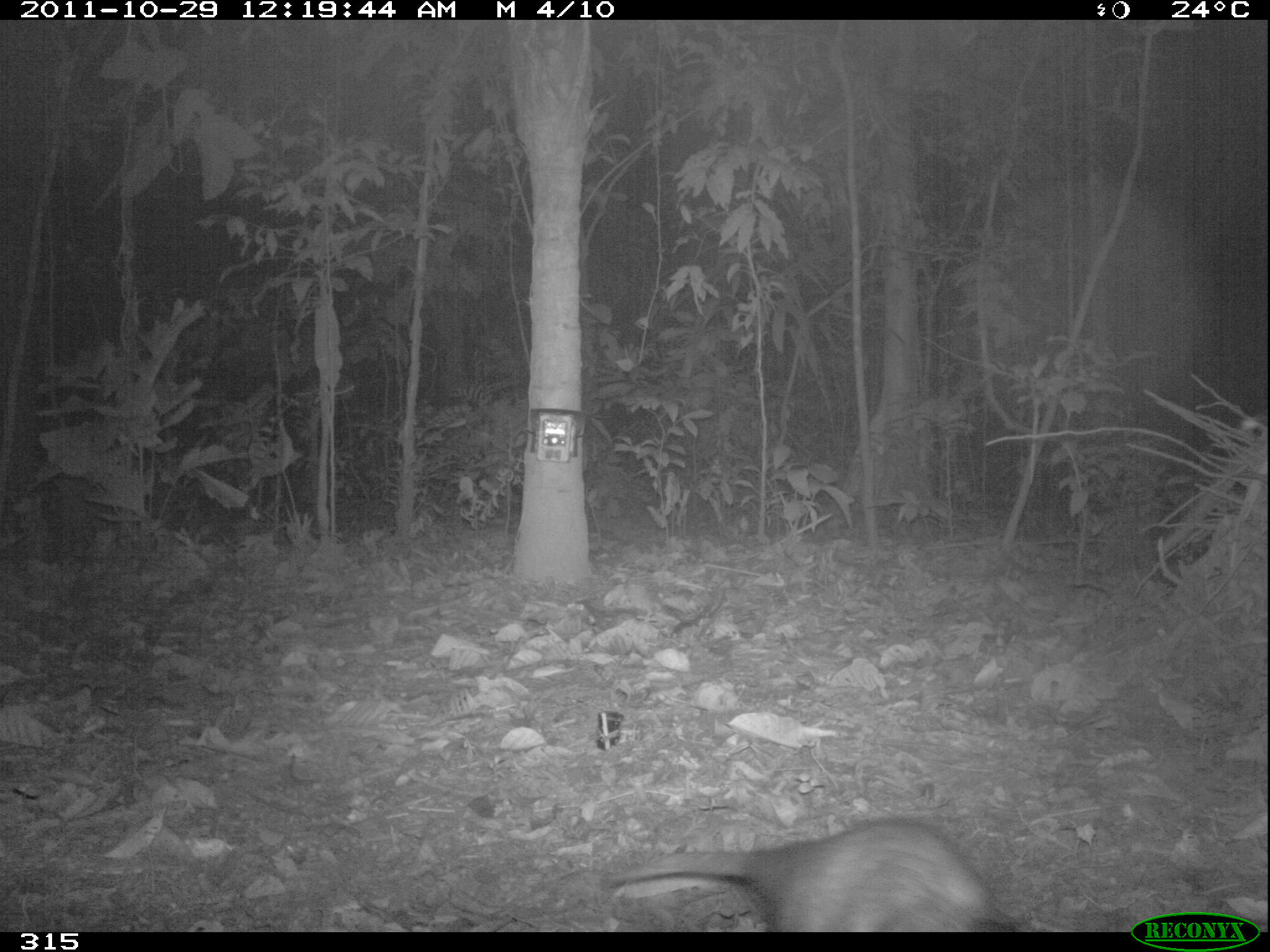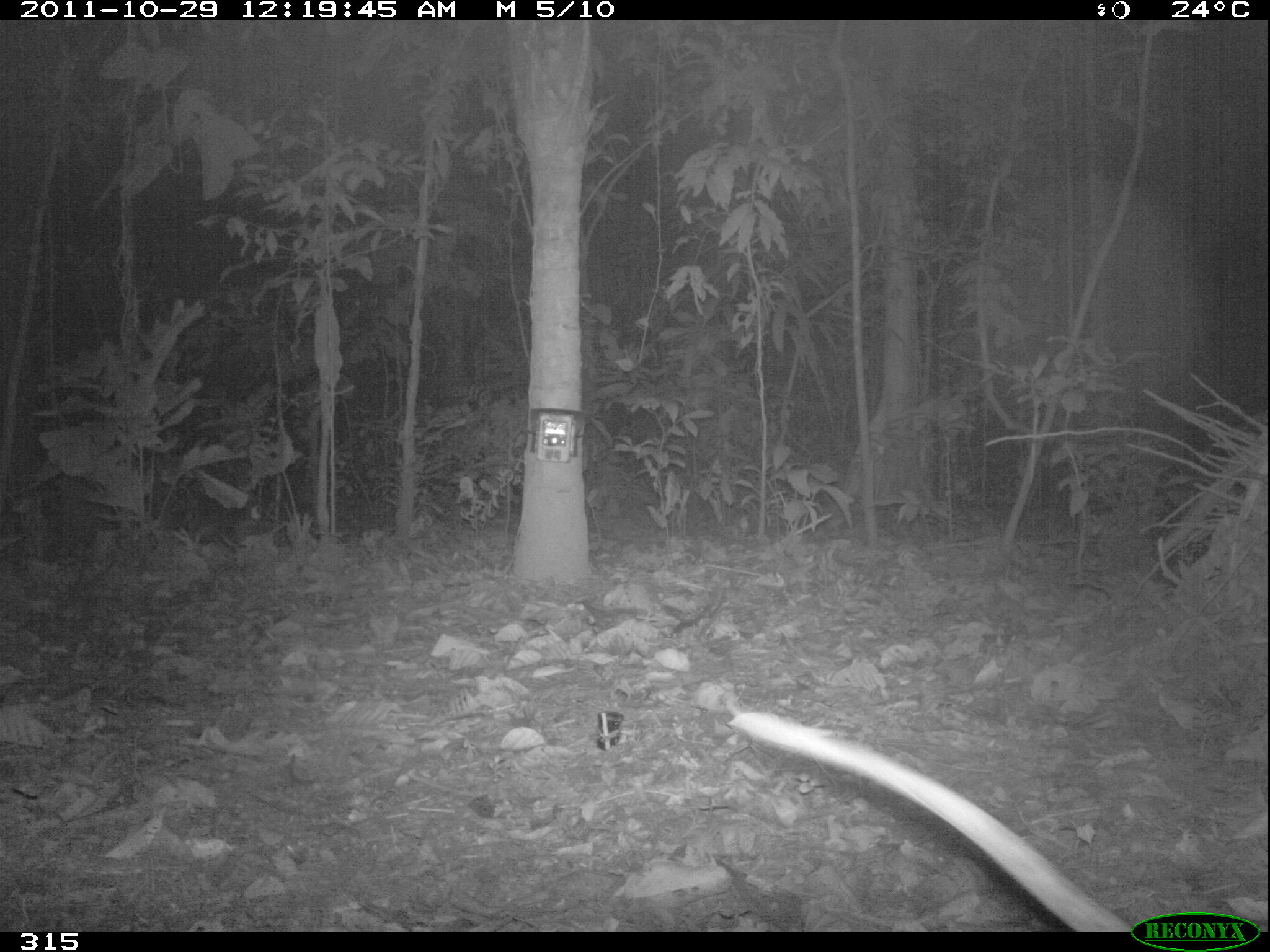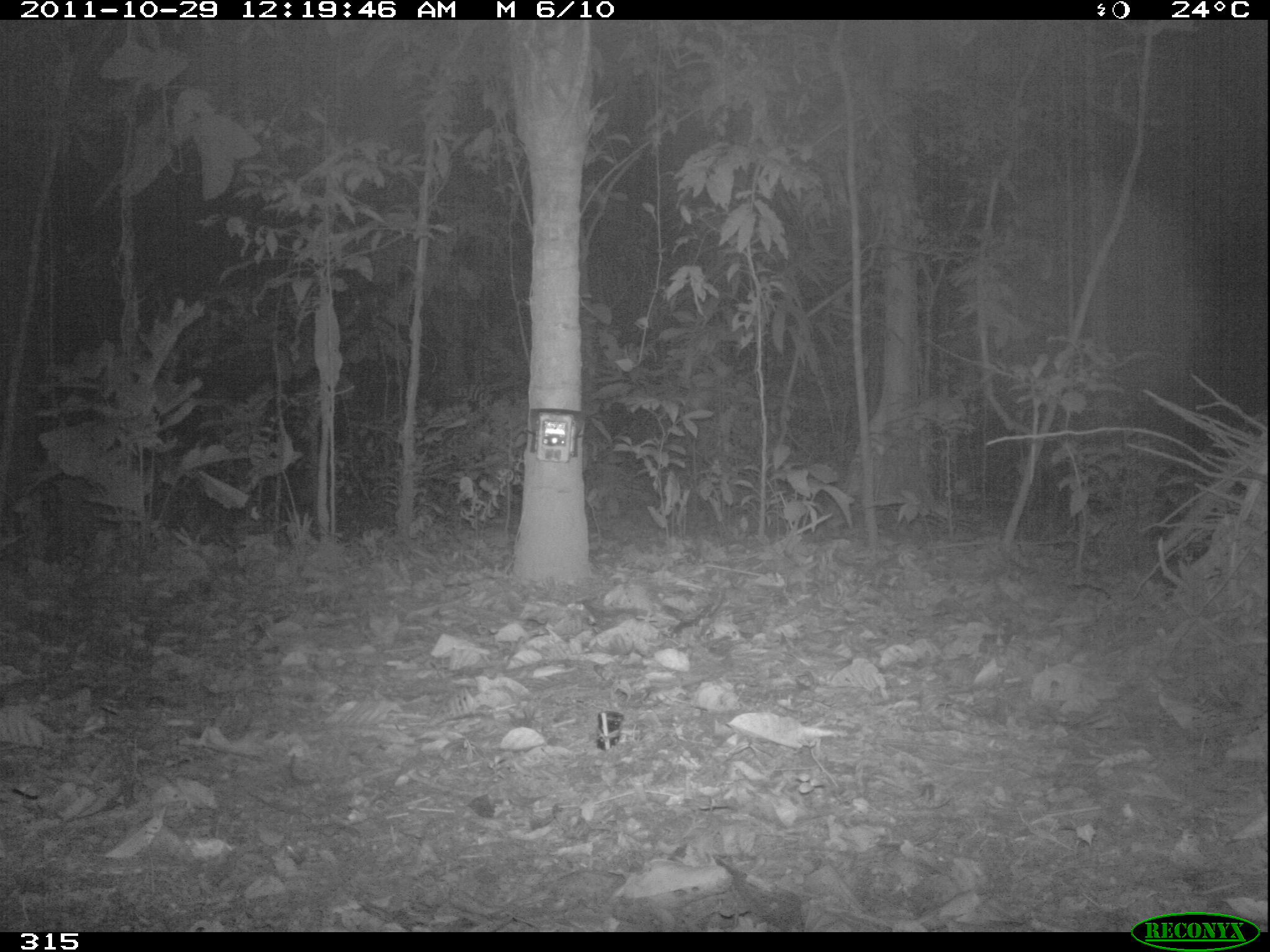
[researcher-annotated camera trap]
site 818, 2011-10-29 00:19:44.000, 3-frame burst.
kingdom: Animalia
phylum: Chordata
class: Mammalia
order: Didelphimorphia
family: Didelphidae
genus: Didelphis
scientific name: Didelphis marsupialis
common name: southern opossum